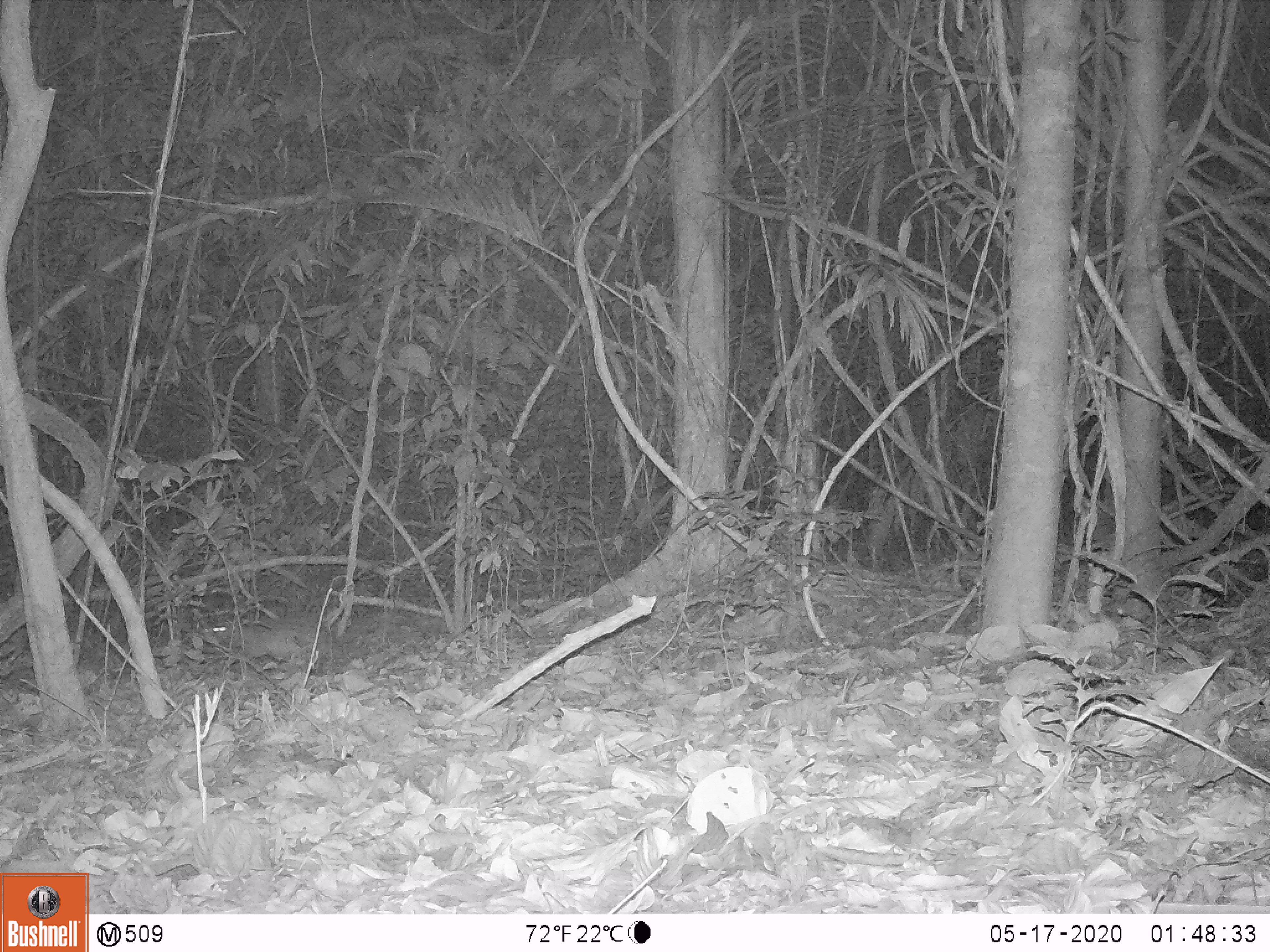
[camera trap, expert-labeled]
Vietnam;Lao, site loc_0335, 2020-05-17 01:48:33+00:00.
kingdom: Animalia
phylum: Chordata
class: Mammalia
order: Rodentia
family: Hystricidae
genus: Atherurus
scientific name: Atherurus macrourus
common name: asiatic brush-tailed porcupine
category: asiatic brush tailed porcupine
Asiatic brush tailed porcupine (asiatic brush-tailed porcupine) (Atherurus macrourus). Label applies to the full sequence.